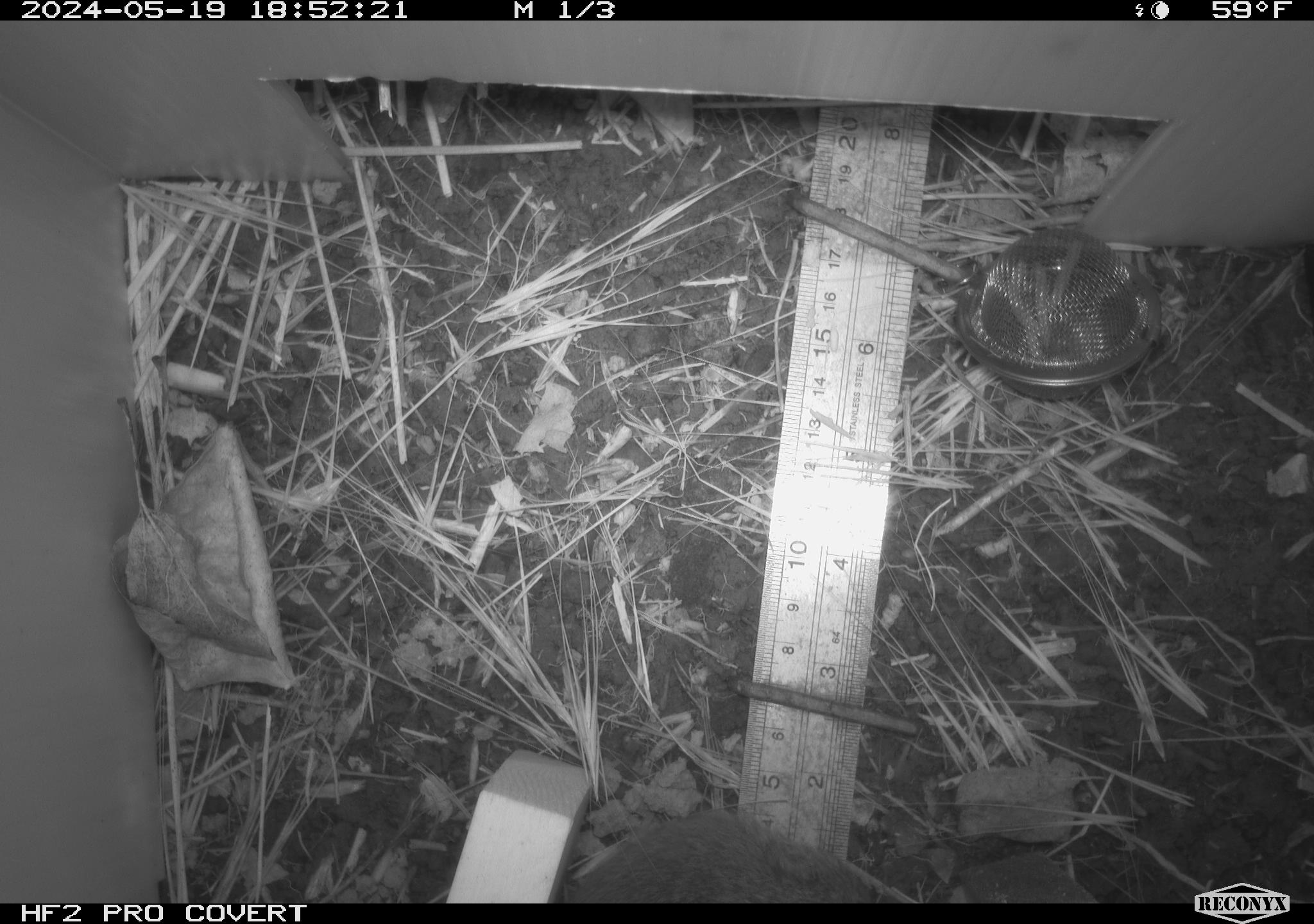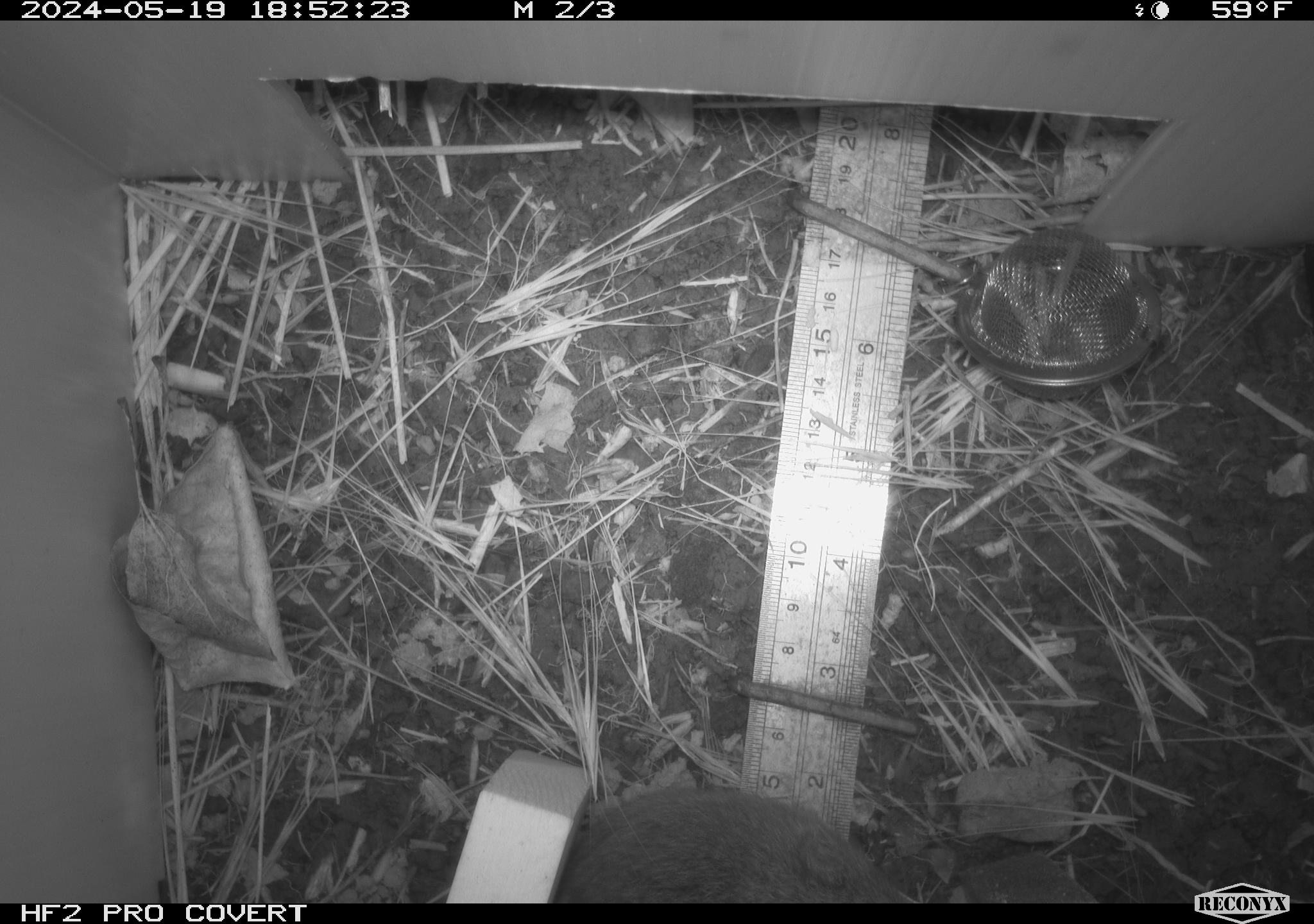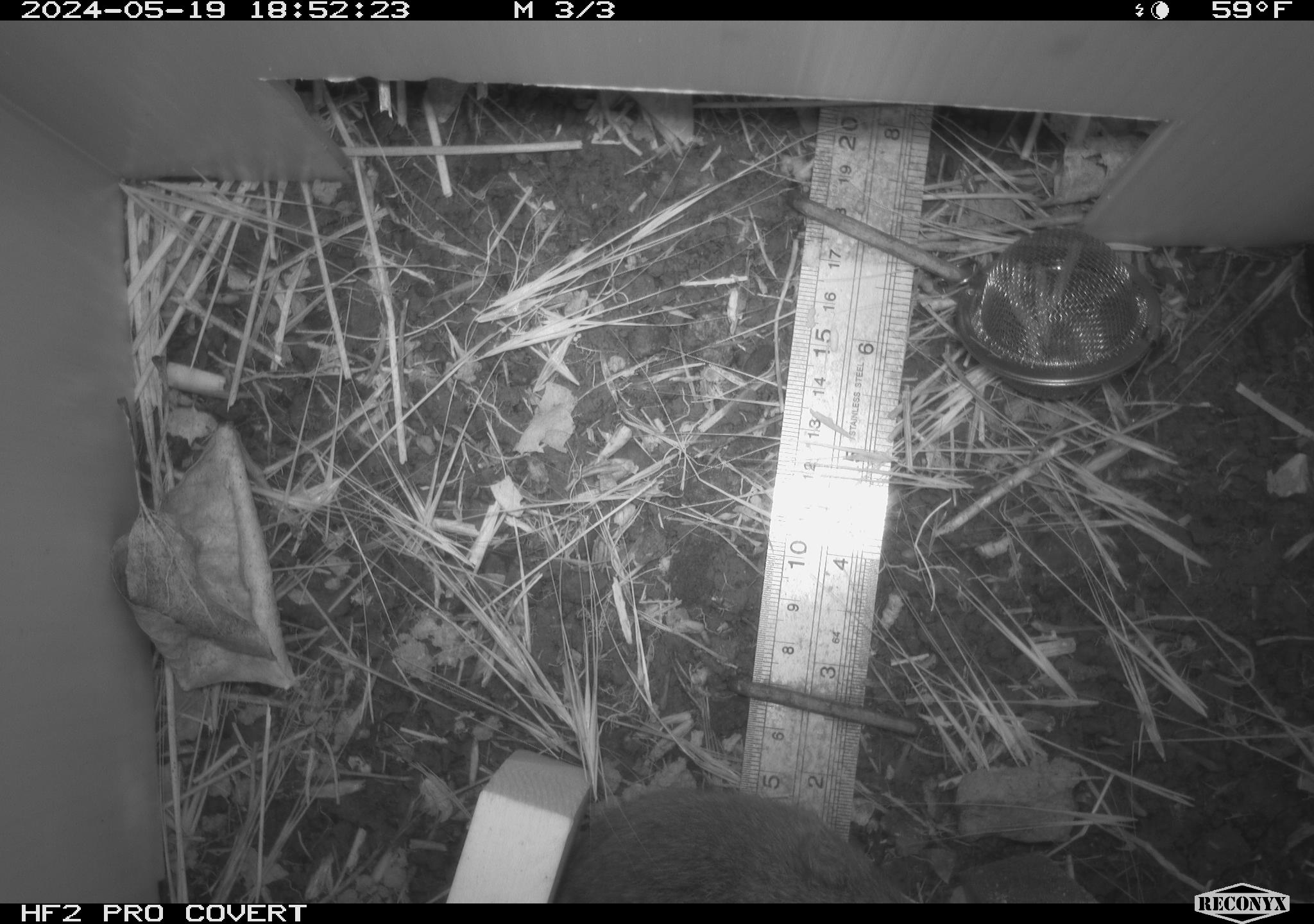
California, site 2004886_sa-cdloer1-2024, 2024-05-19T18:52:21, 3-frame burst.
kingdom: Animalia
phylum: Chordata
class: Mammalia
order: Rodentia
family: Cricetidae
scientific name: Arvicolinae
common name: voles, lemmings, and muskrats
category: arvicolinae subfamily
Arvicolinae subfamily (voles, lemmings, and muskrats) (Arvicolinae).